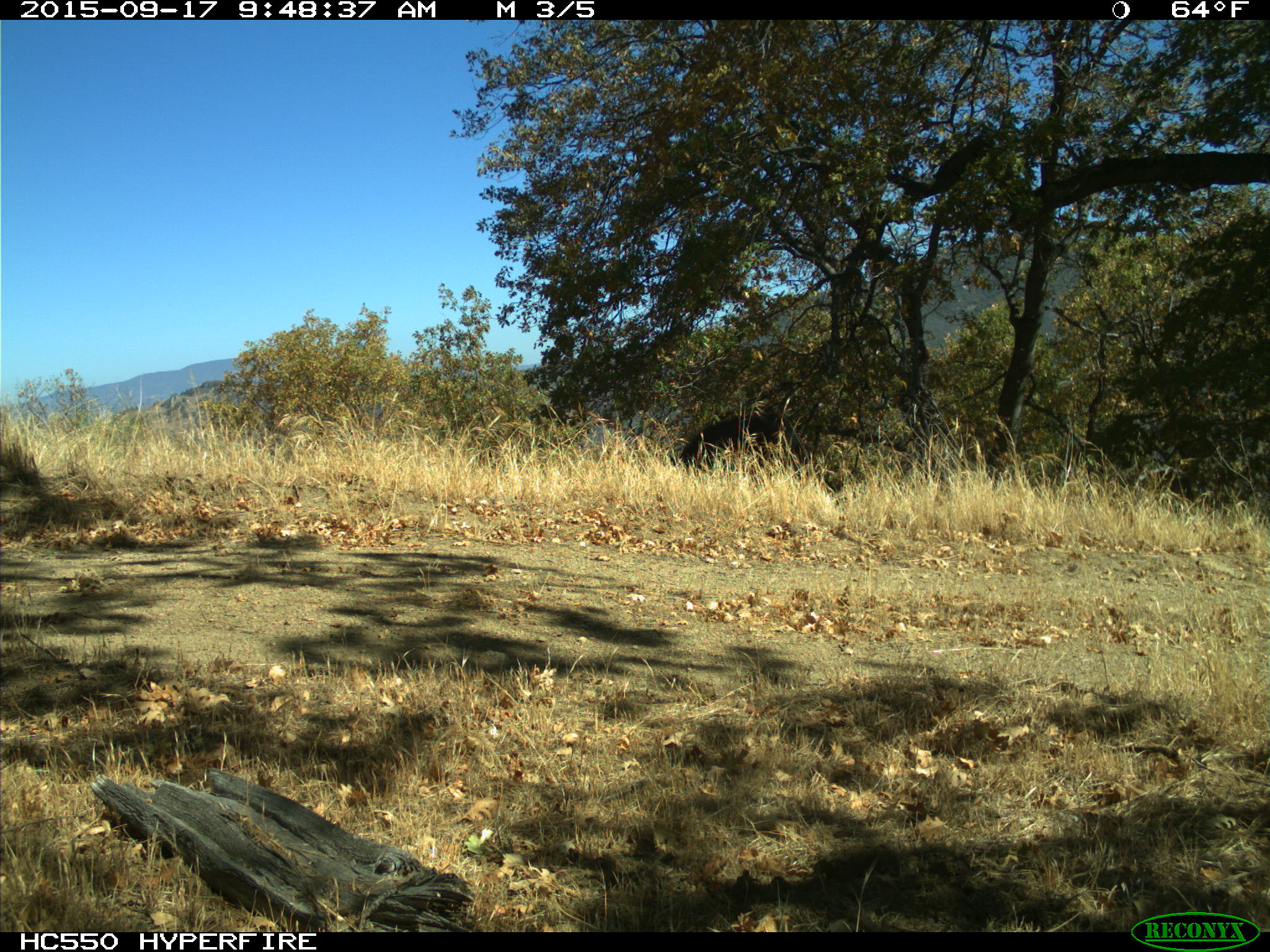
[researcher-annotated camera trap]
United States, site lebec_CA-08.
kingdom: Animalia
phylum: Chordata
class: Mammalia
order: Artiodactyla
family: Suidae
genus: Sus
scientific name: Sus scrofa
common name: wild boar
Sus scrofa (wild boar).